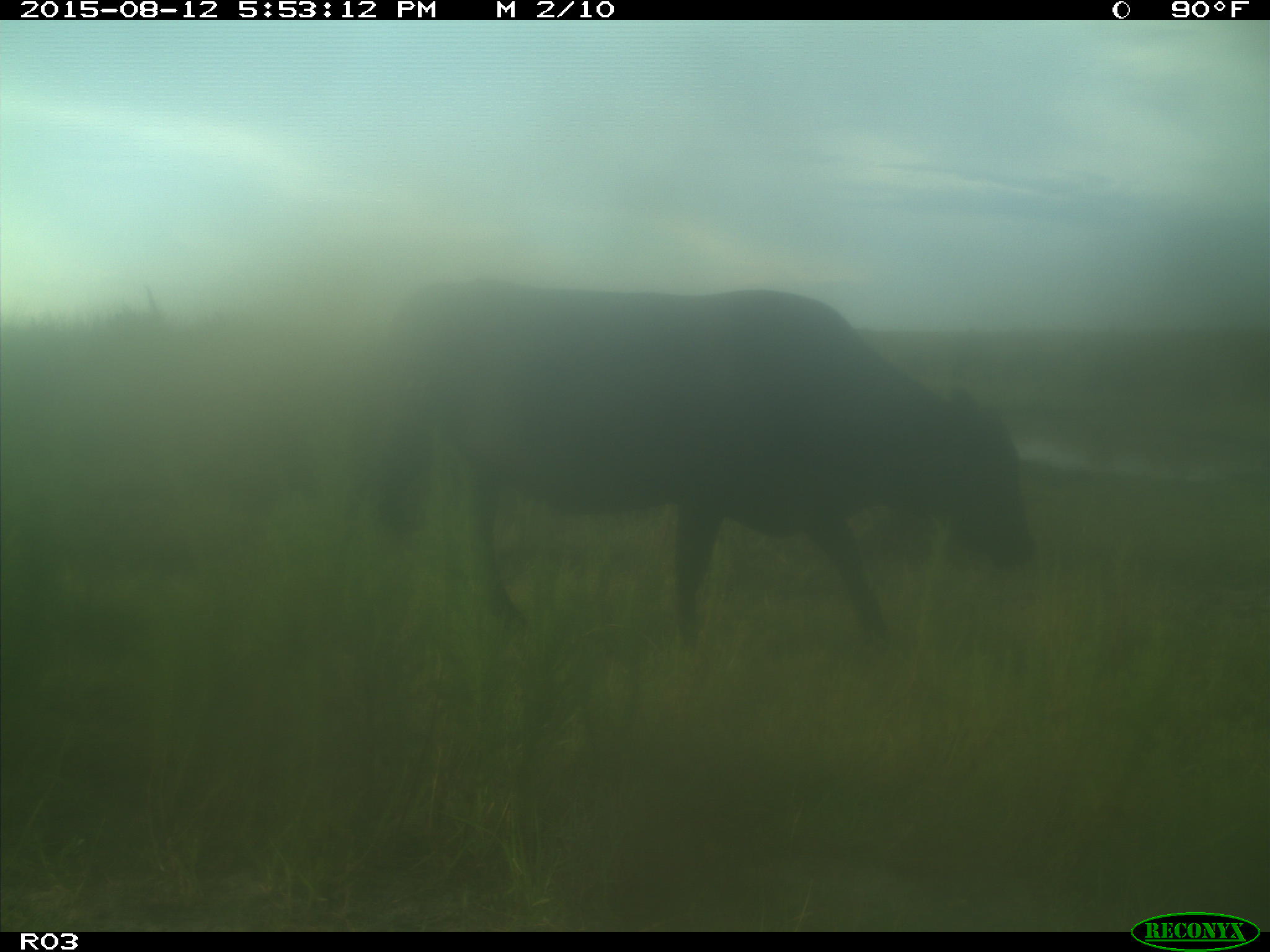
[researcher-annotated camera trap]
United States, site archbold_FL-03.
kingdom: Animalia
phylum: Chordata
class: Mammalia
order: Artiodactyla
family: Bovidae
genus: Bos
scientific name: Bos taurus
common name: domestic cow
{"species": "Bos taurus (domestic cow)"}